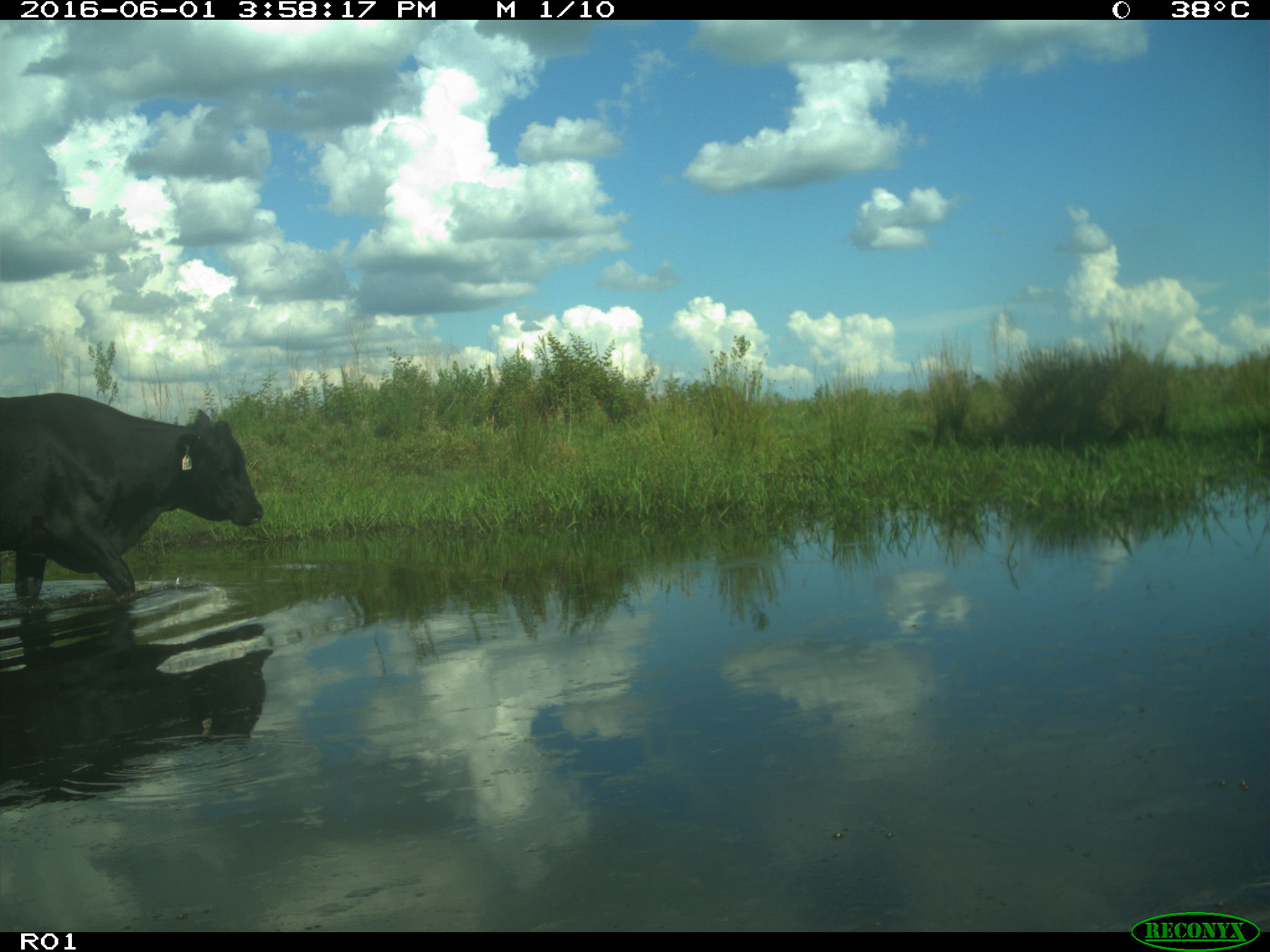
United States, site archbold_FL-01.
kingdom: Animalia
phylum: Chordata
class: Mammalia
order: Artiodactyla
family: Bovidae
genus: Bos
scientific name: Bos taurus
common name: domestic cow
Bos taurus (domestic cow).